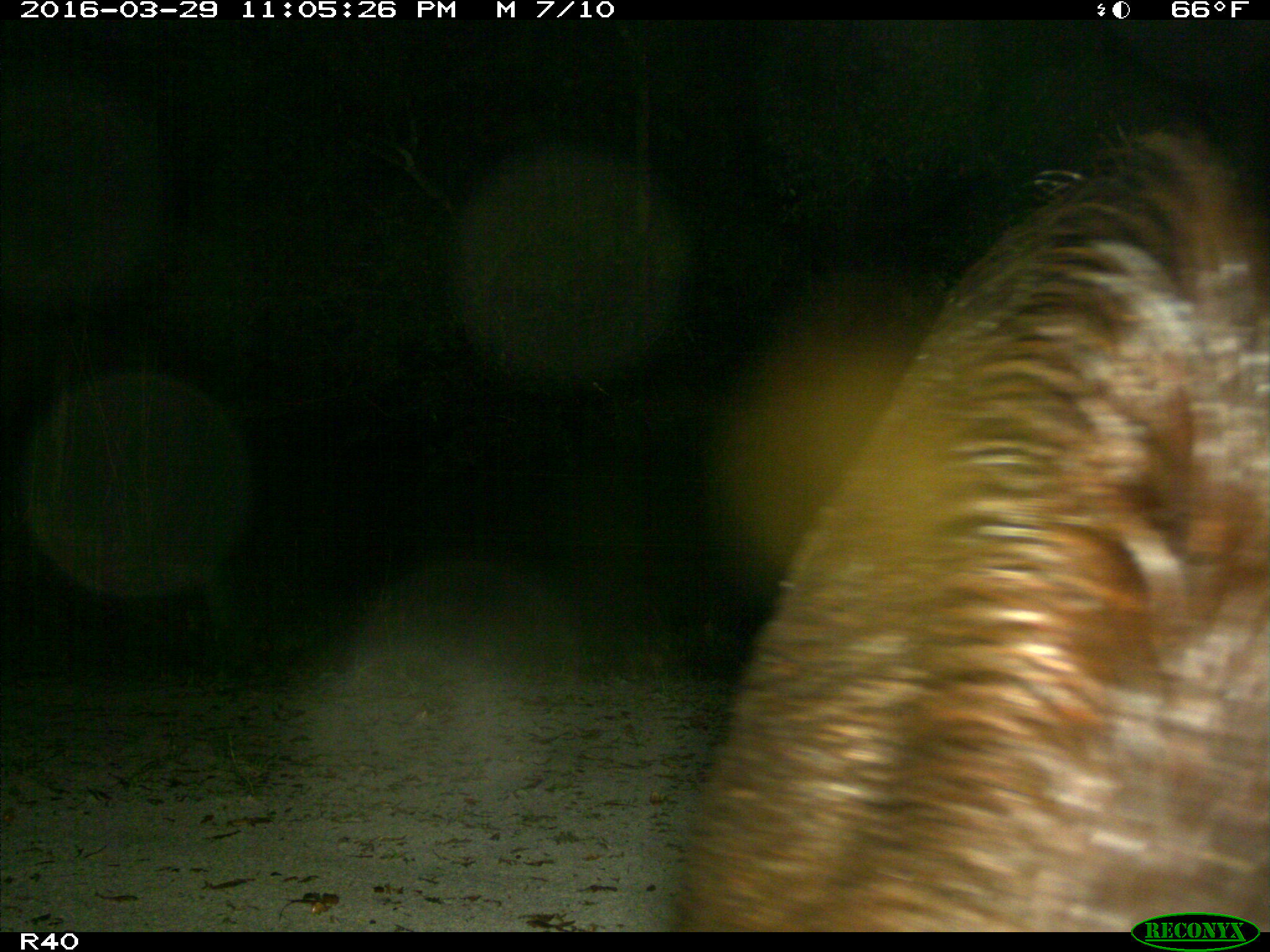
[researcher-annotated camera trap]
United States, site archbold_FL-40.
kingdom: Animalia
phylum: Chordata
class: Mammalia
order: Artiodactyla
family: Suidae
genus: Sus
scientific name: Sus scrofa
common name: wild boar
Sus scrofa (wild boar).